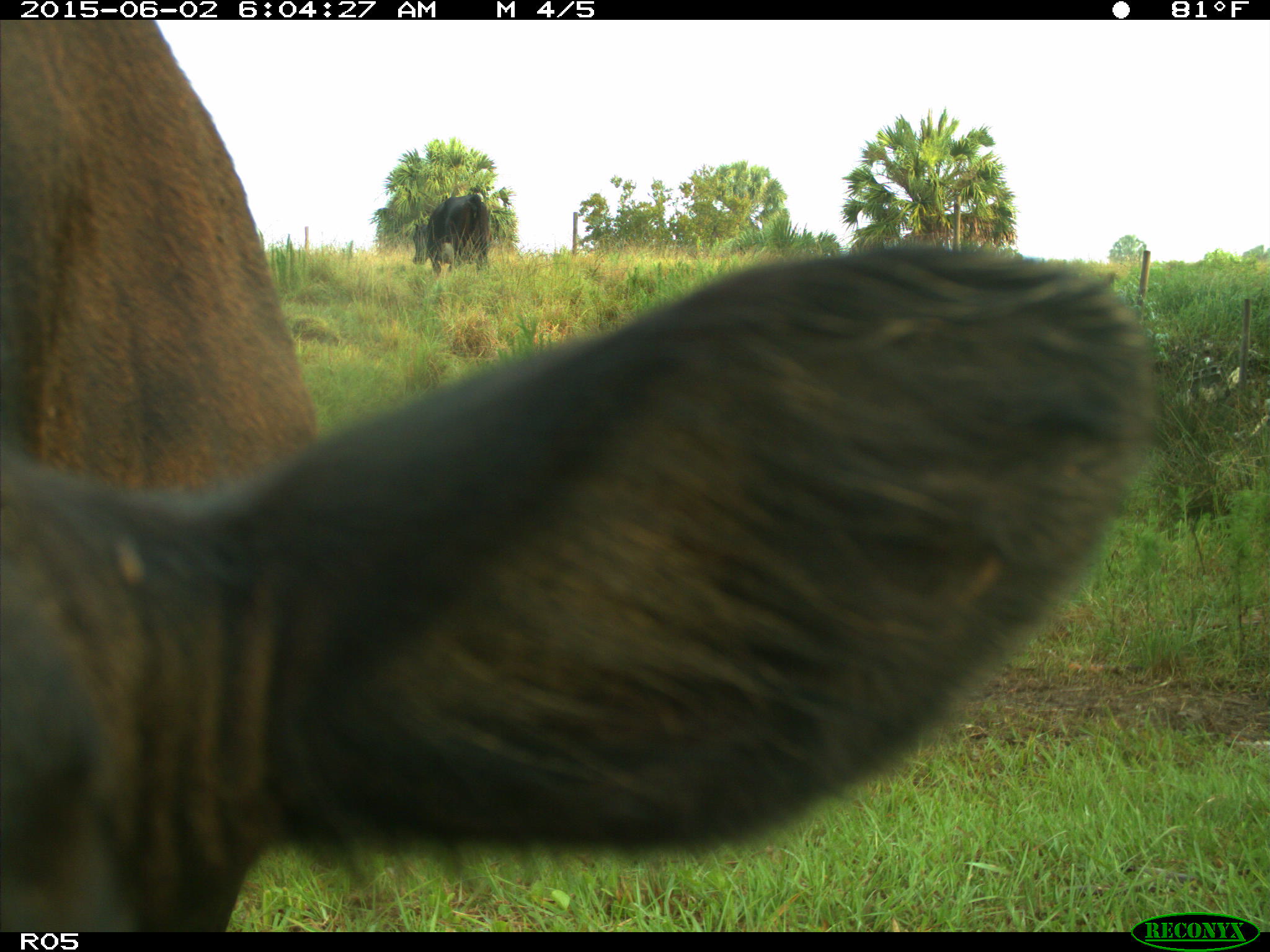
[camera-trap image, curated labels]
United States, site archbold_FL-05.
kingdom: Animalia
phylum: Chordata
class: Mammalia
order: Artiodactyla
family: Bovidae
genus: Bos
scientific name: Bos taurus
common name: domestic cow